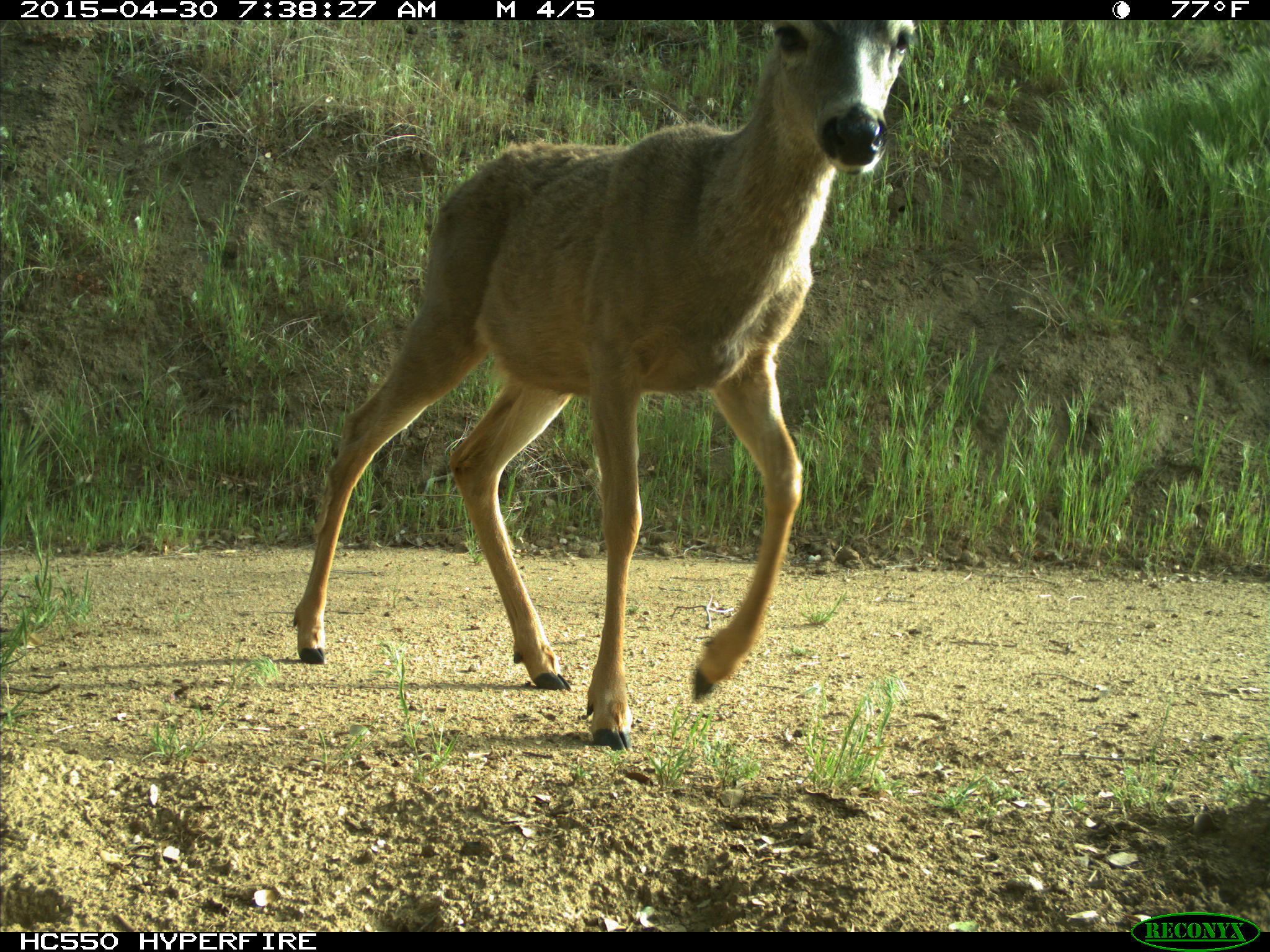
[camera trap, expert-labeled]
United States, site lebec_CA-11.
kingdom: Animalia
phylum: Chordata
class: Mammalia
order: Artiodactyla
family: Cervidae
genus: Odocoileus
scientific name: Odocoileus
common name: deer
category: unidentified deer